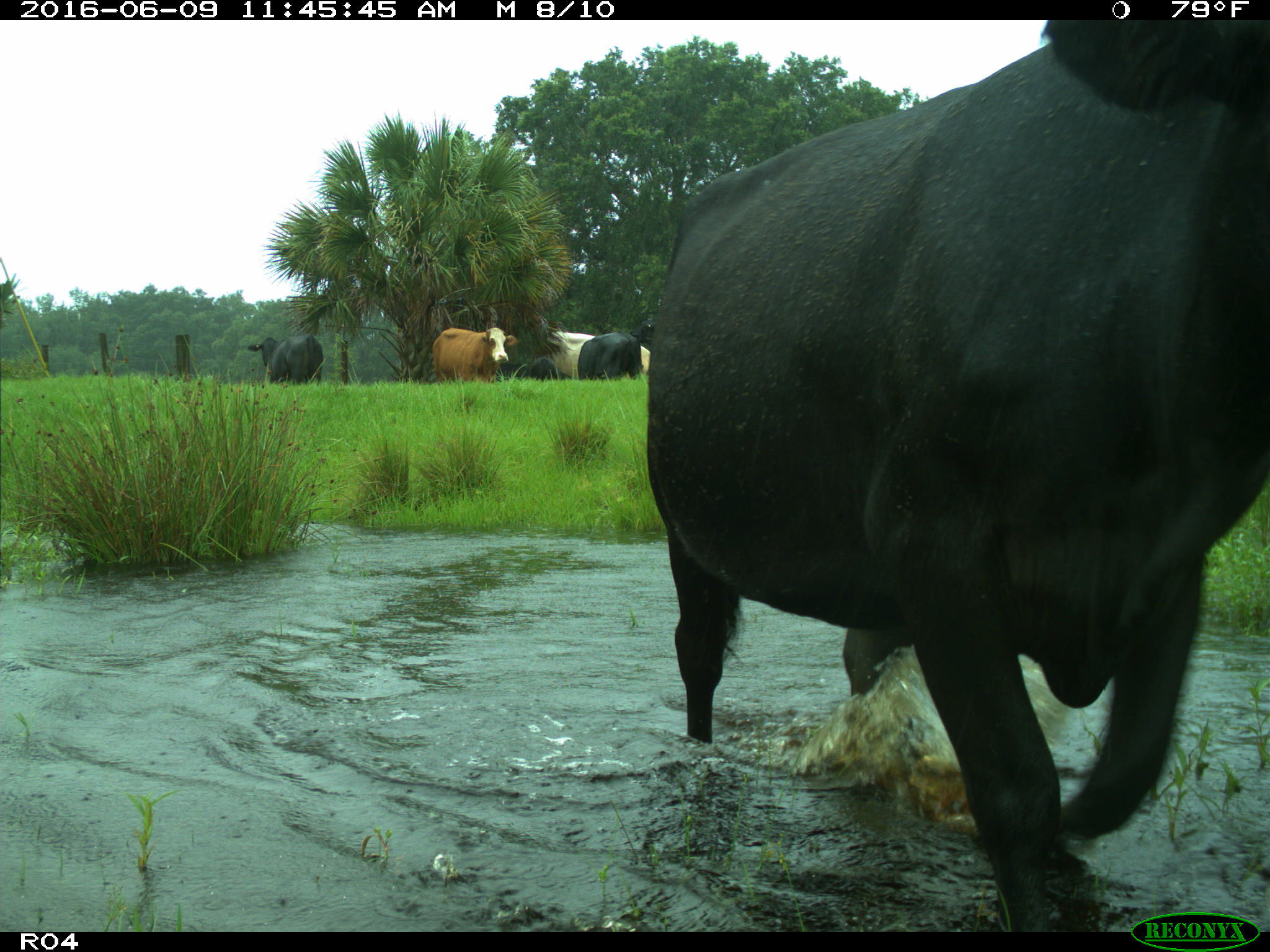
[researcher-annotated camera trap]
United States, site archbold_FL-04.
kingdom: Animalia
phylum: Chordata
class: Mammalia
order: Artiodactyla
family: Bovidae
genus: Bos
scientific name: Bos taurus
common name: domestic cow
Bos taurus (domestic cow).